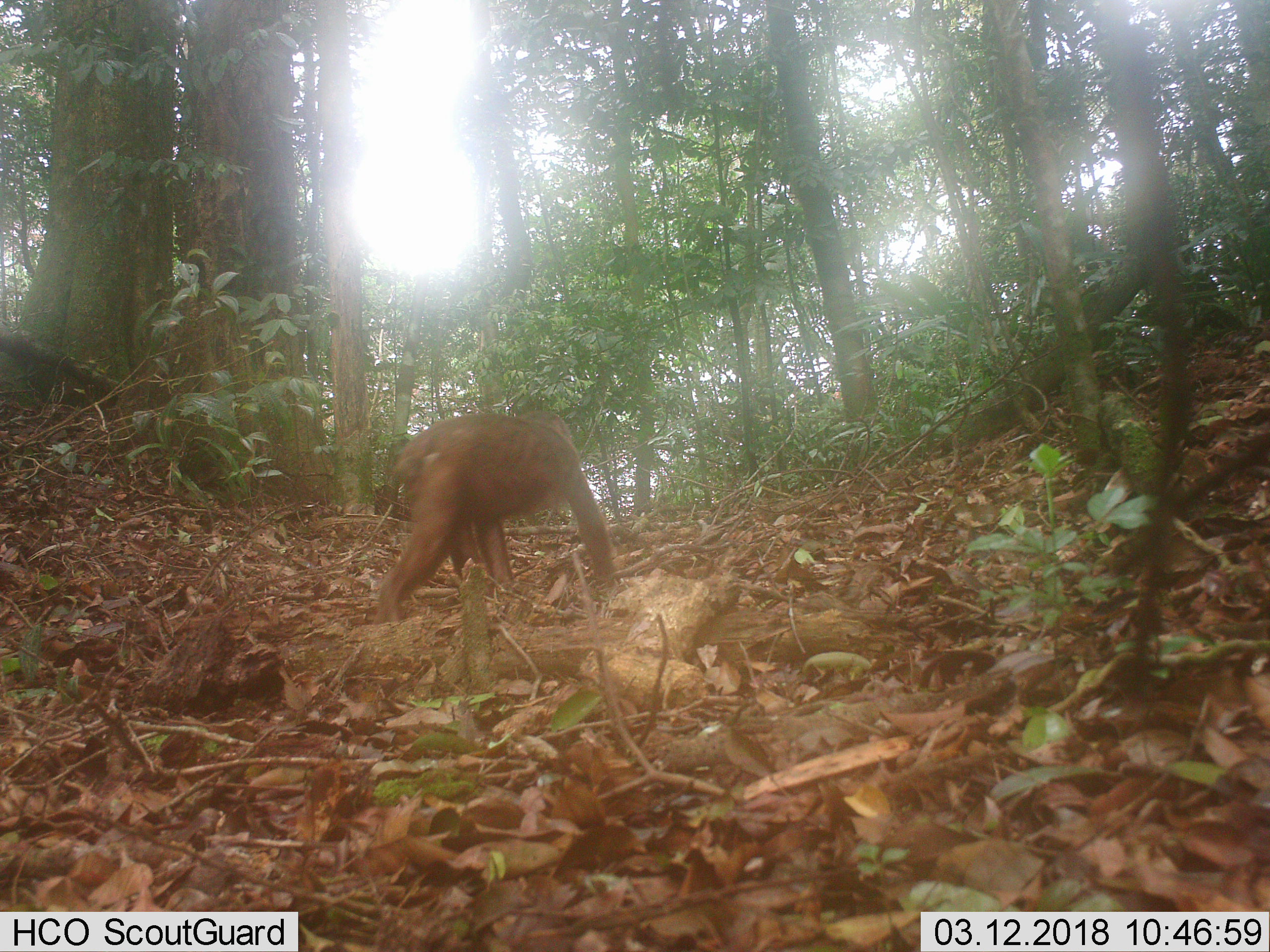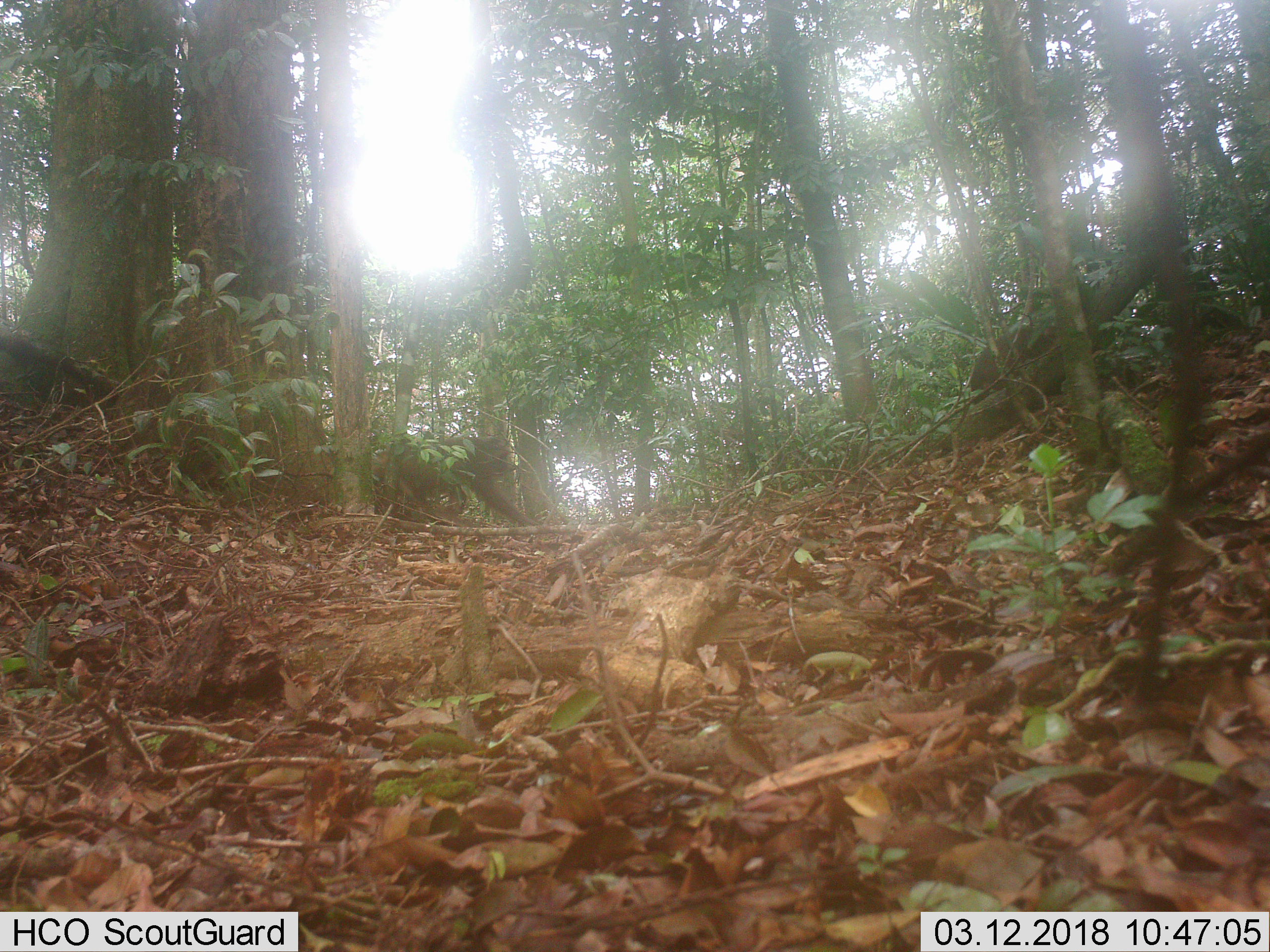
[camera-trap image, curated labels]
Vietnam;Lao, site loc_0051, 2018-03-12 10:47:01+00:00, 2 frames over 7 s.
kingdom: Animalia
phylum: Chordata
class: Mammalia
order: Primates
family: Cercopithecidae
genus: Macaca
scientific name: Macaca arctoides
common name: stump-tailed macaque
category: stump tailed macaque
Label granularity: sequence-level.